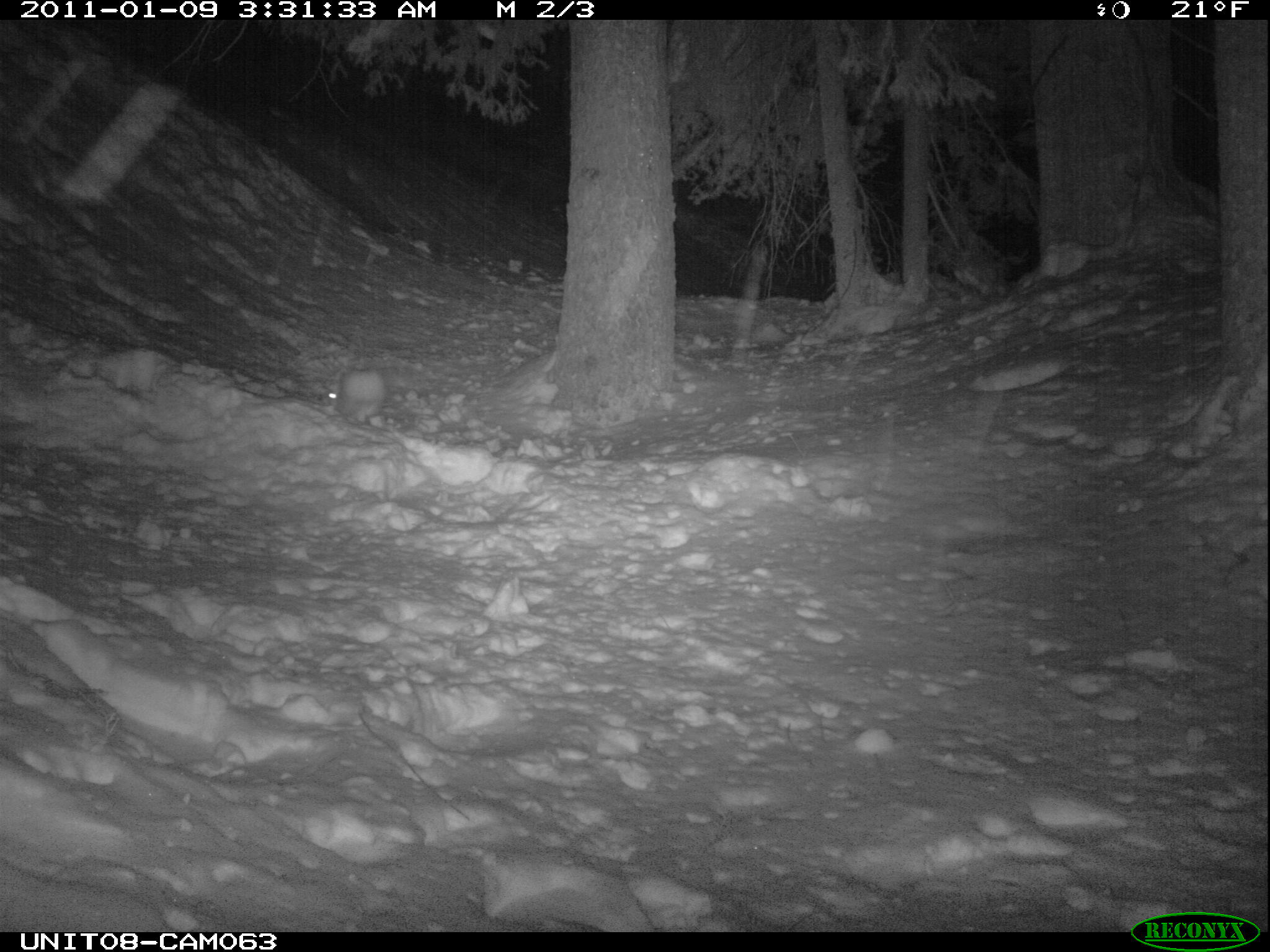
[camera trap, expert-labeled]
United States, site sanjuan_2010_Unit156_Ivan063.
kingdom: Animalia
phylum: Chordata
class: Mammalia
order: Lagomorpha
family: Leporidae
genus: Lepus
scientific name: Lepus americanus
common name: snowshoe hare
Lepus americanus (snowshoe hare).